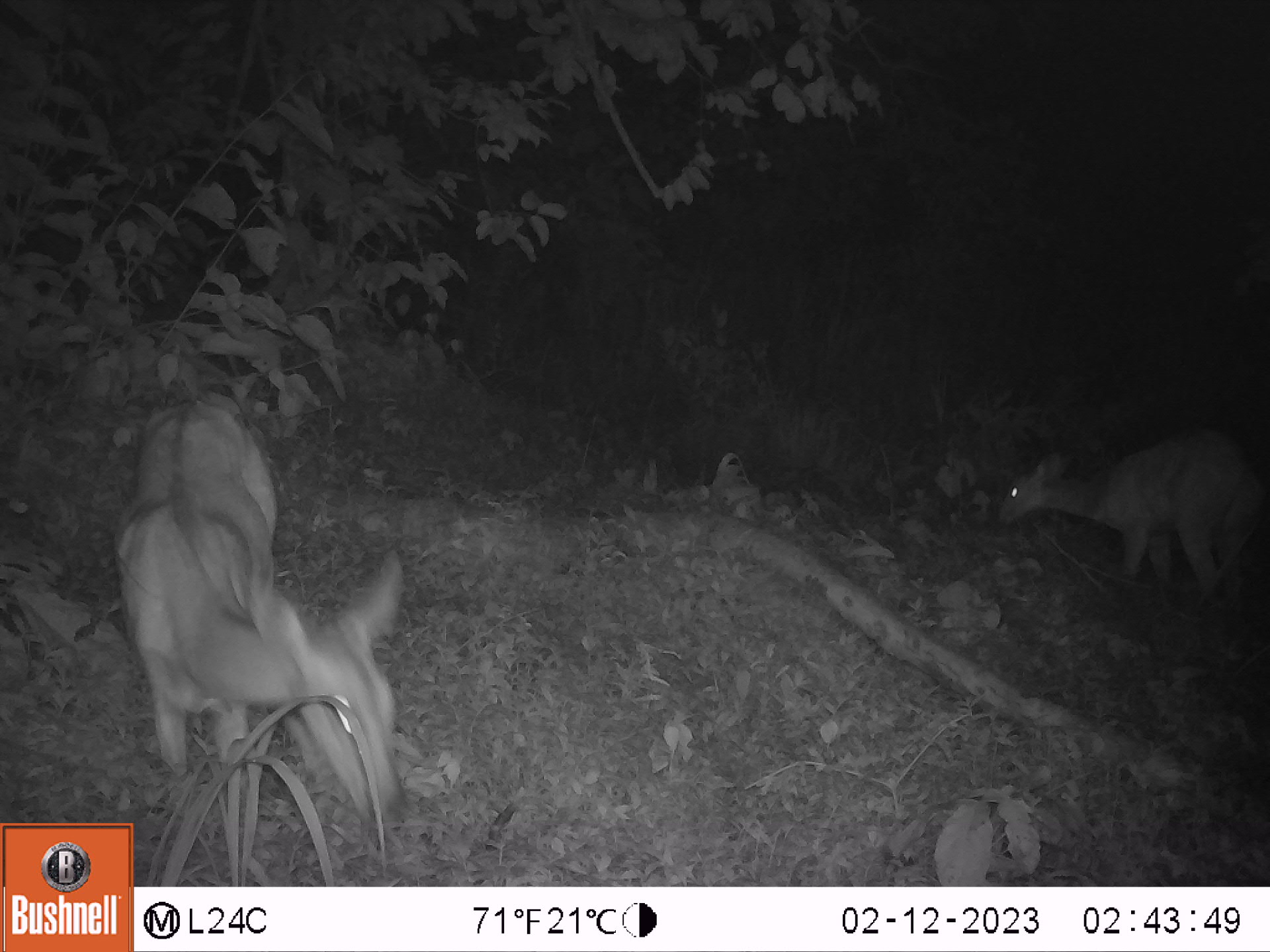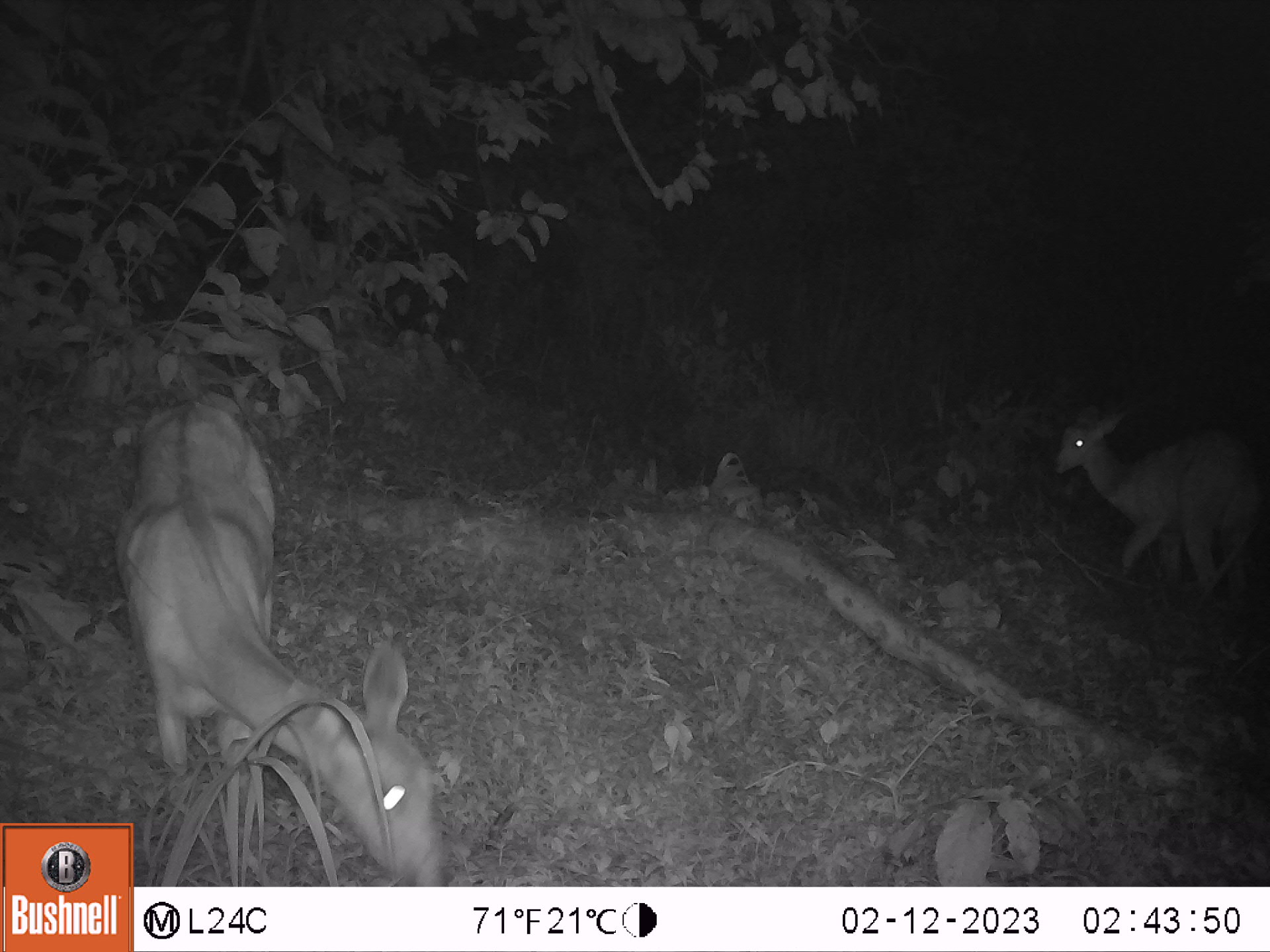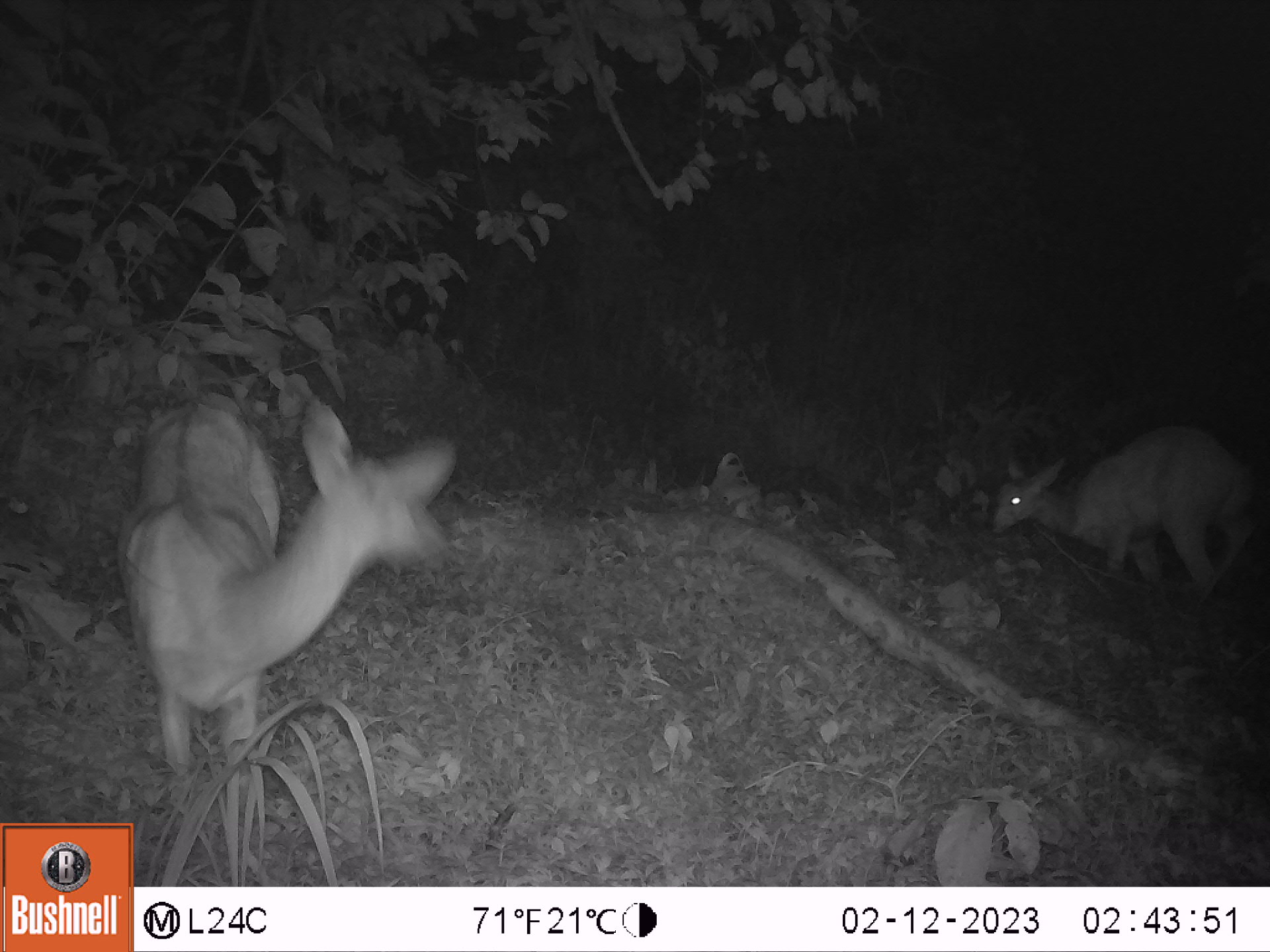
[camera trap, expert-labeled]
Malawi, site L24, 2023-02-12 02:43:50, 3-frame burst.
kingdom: Animalia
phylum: Chordata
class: Mammalia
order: Artiodactyla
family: Bovidae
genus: Tragelaphus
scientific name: Tragelaphus sylvaticus sylvaticus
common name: cape bushbuck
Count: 2.